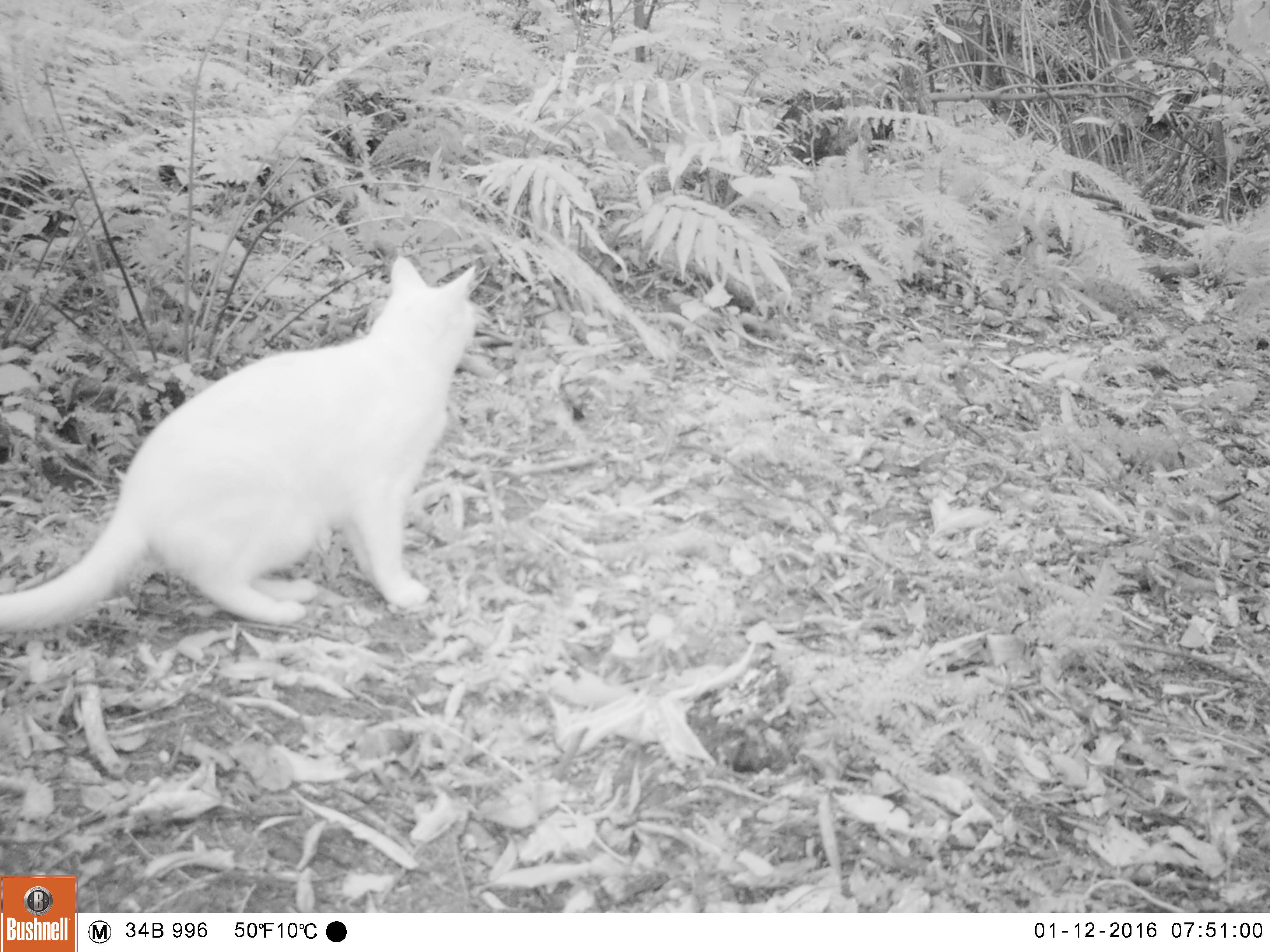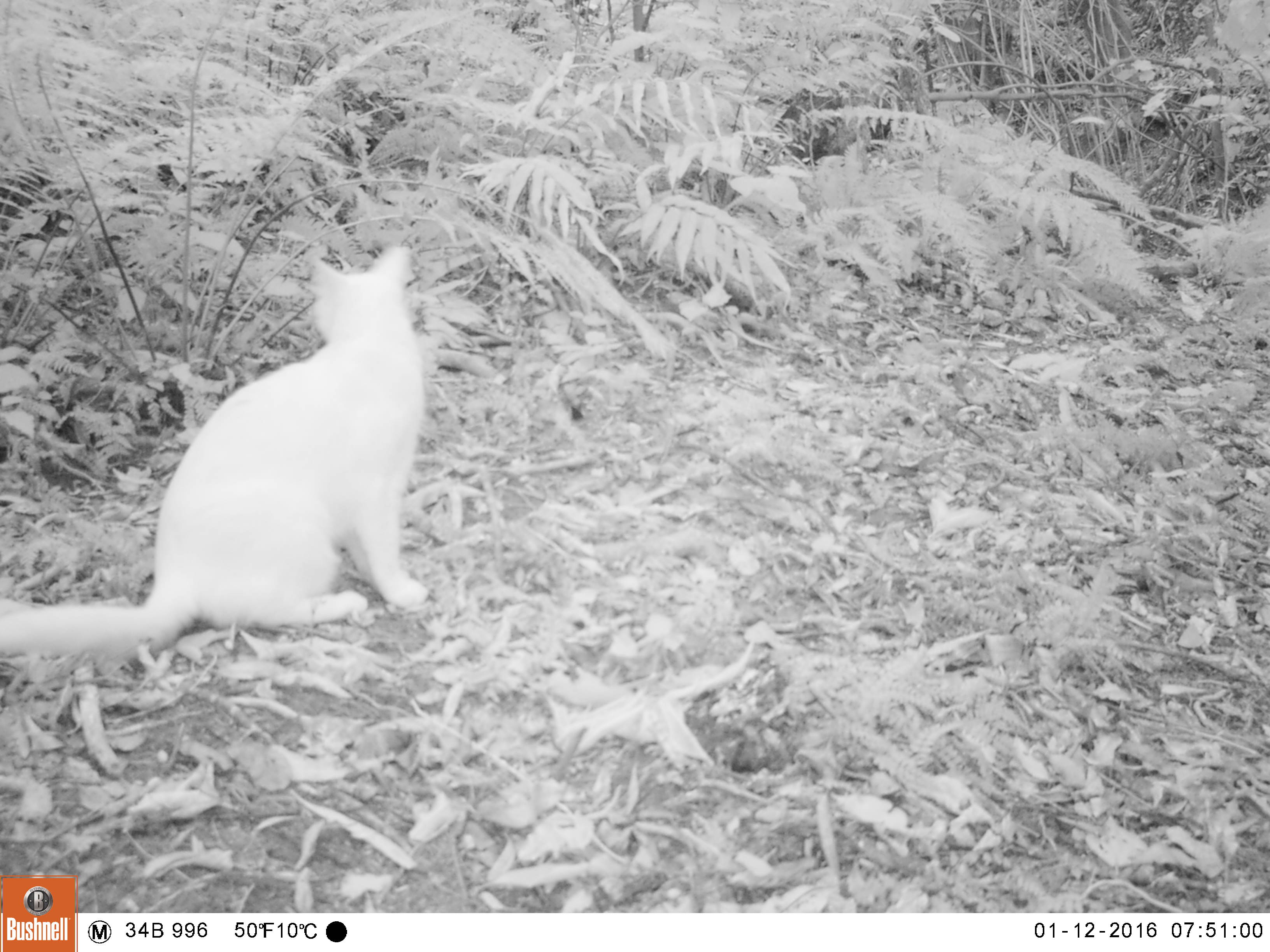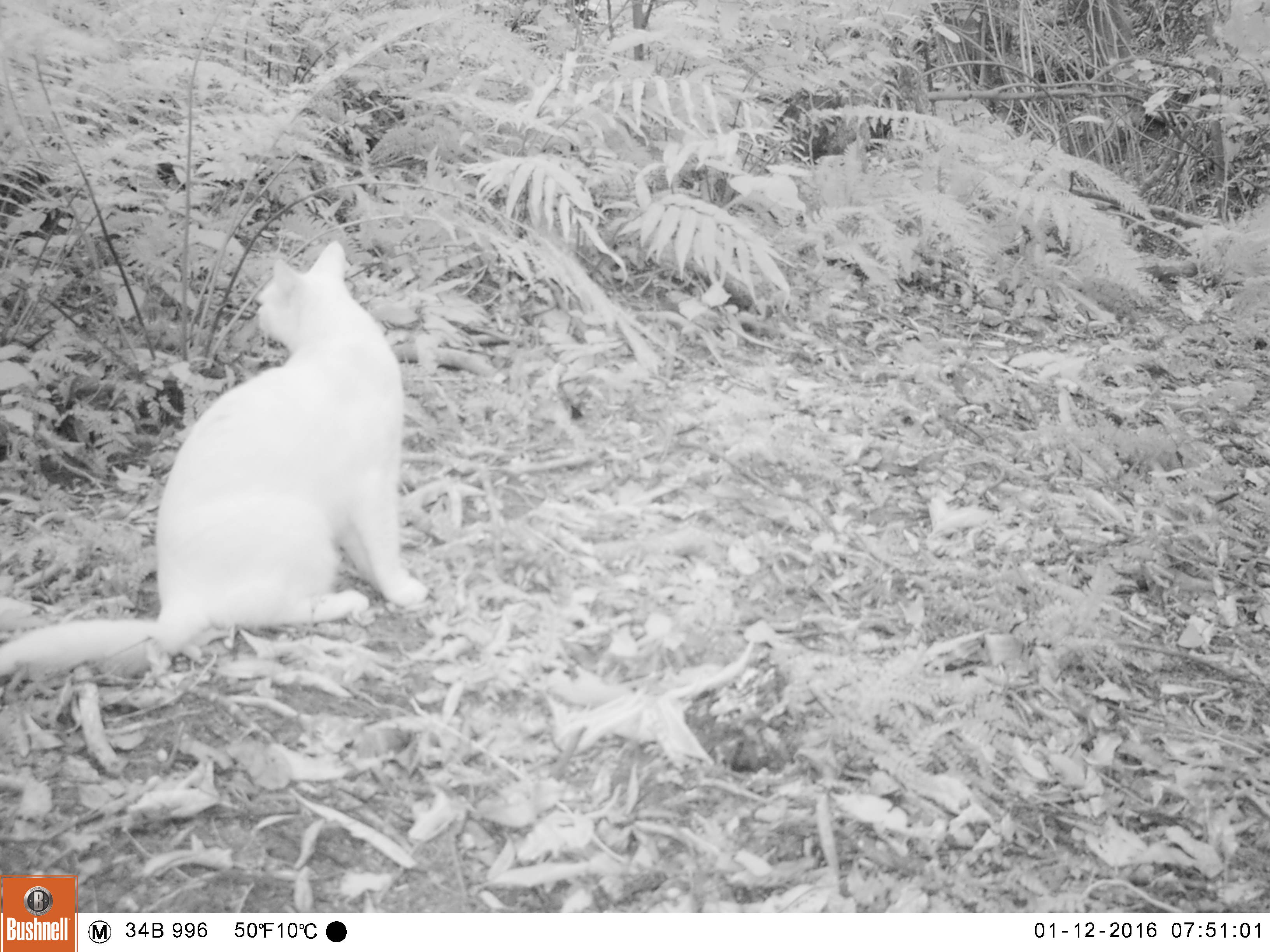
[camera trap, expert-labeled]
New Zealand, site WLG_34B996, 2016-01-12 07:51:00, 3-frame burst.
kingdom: Animalia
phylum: Chordata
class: Mammalia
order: Carnivora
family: Felidae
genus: Felis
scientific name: Felis catus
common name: domestic cat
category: cat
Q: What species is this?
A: Cat (domestic cat) (Felis catus).